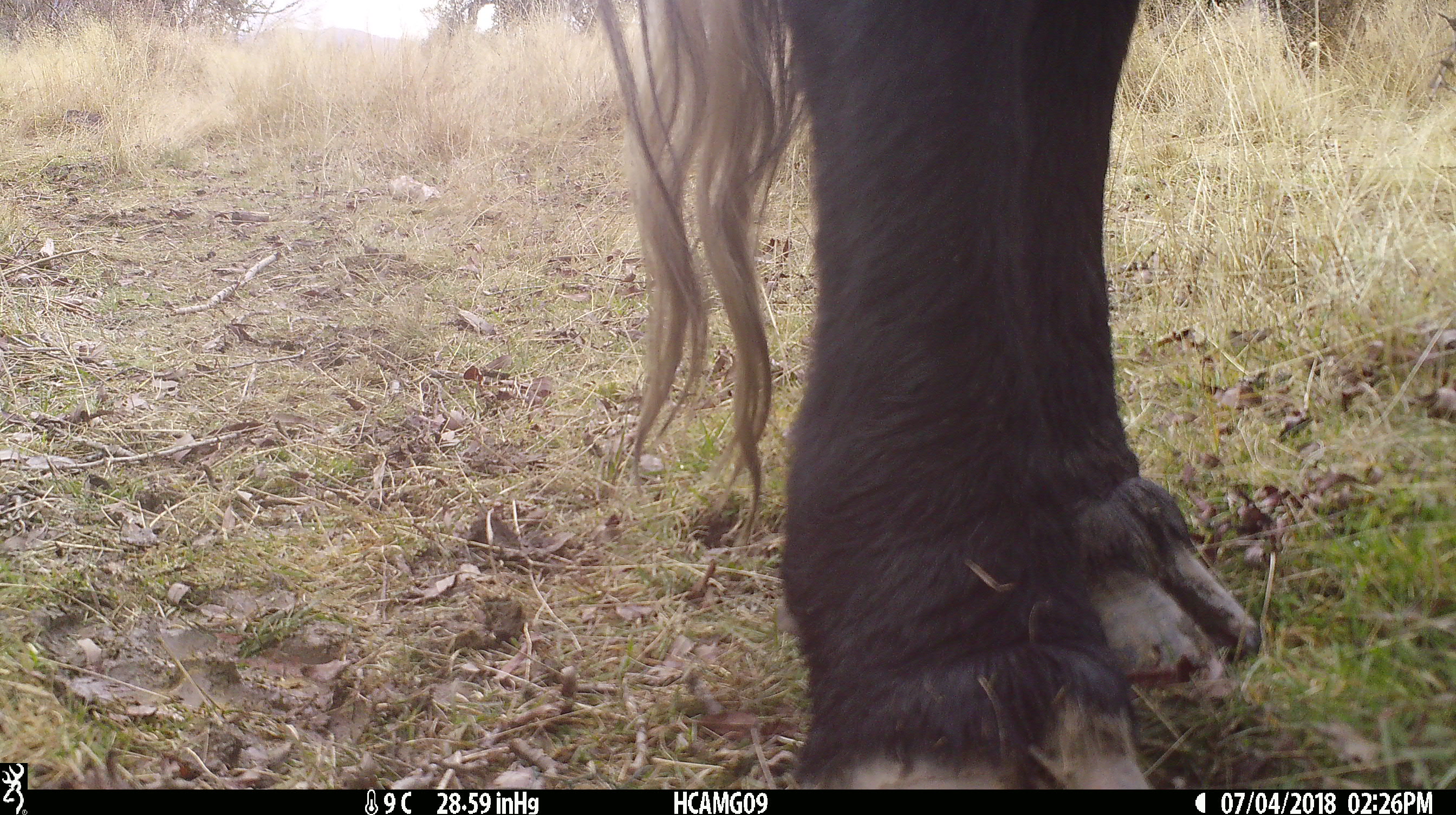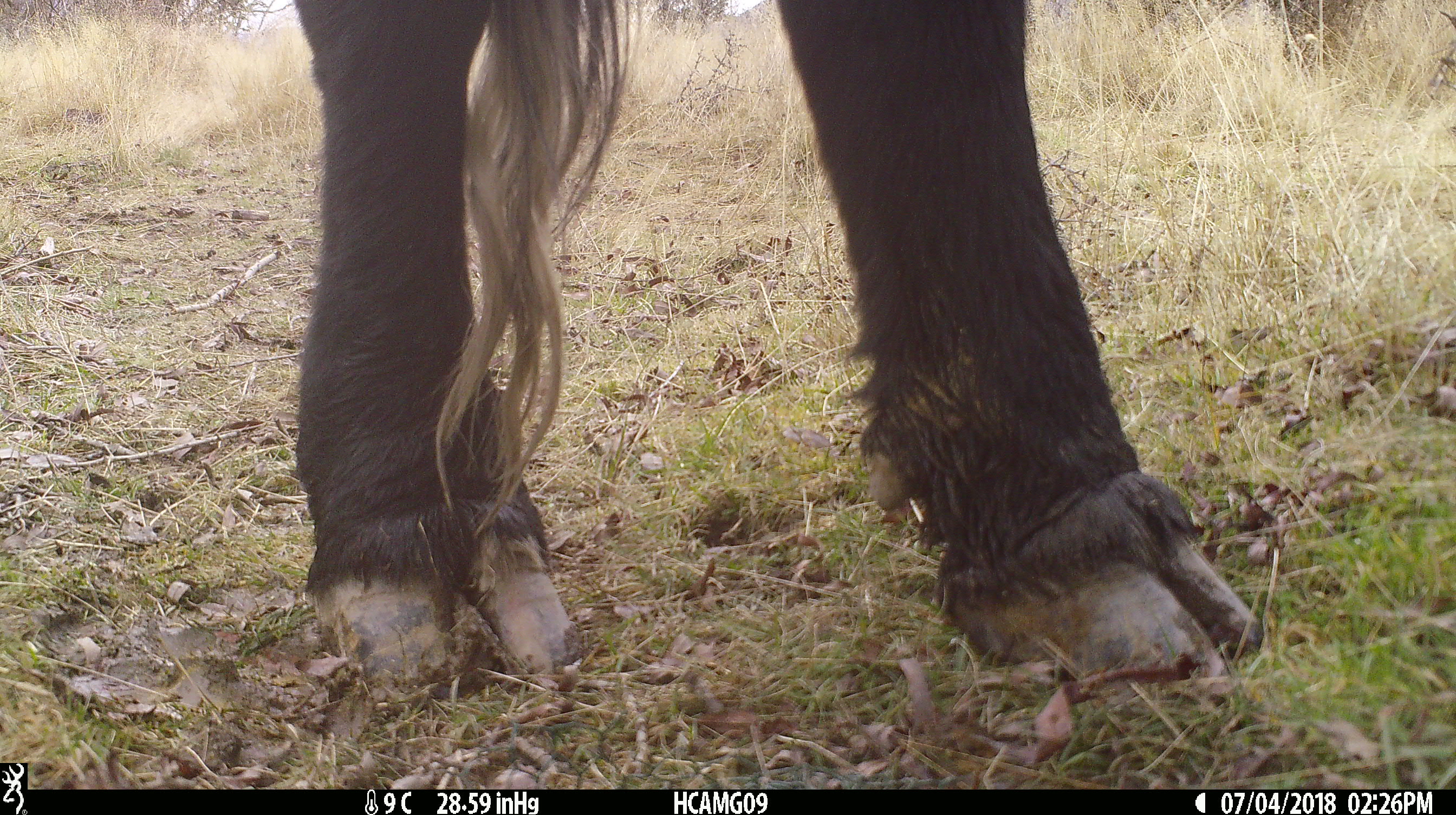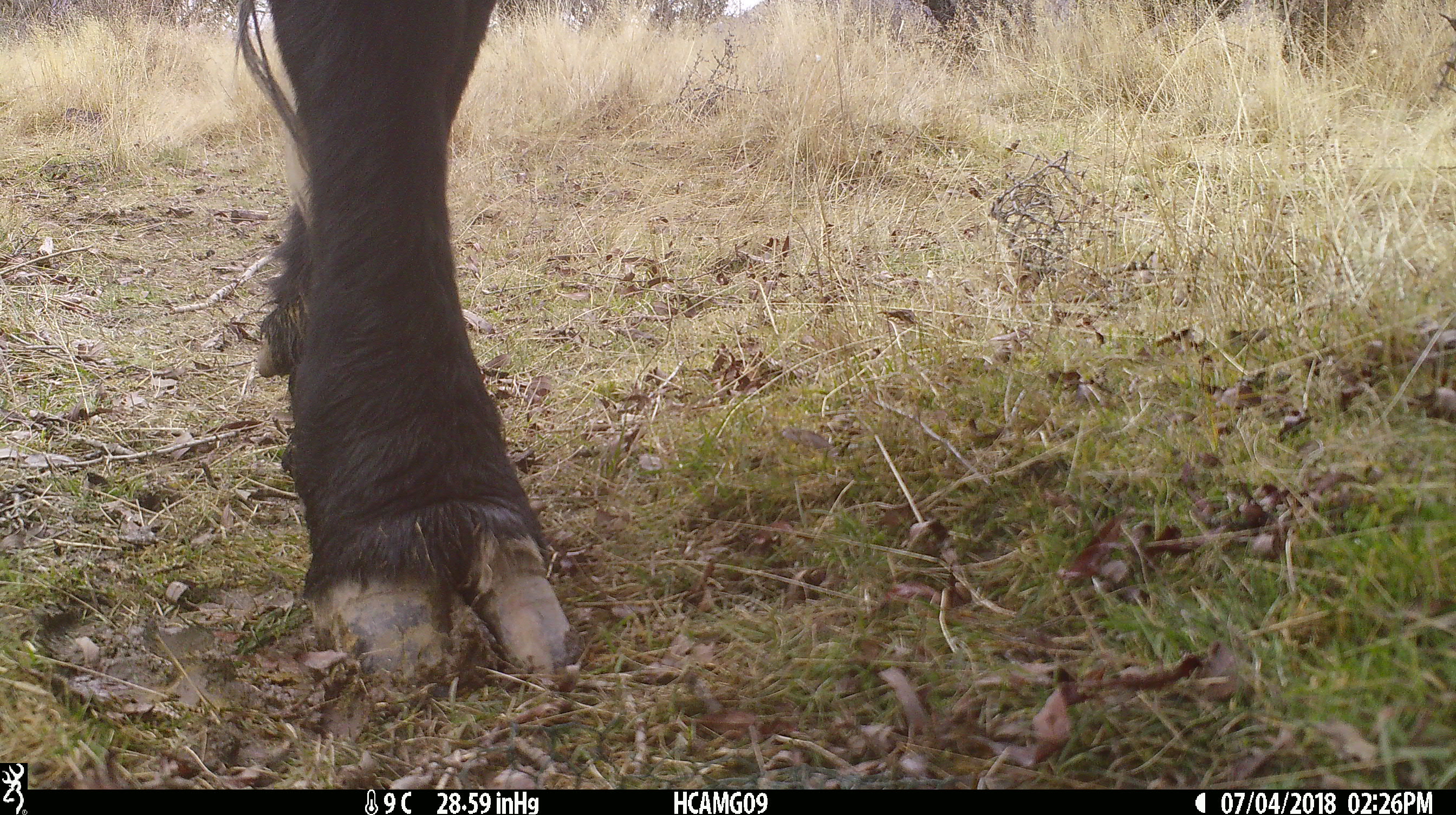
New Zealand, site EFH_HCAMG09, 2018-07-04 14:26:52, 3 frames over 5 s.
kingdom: Animalia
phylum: Chordata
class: Mammalia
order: Artiodactyla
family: Bovidae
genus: Bos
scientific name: Bos taurus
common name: domestic cow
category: cow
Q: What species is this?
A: Cow (domestic cow) (Bos taurus).